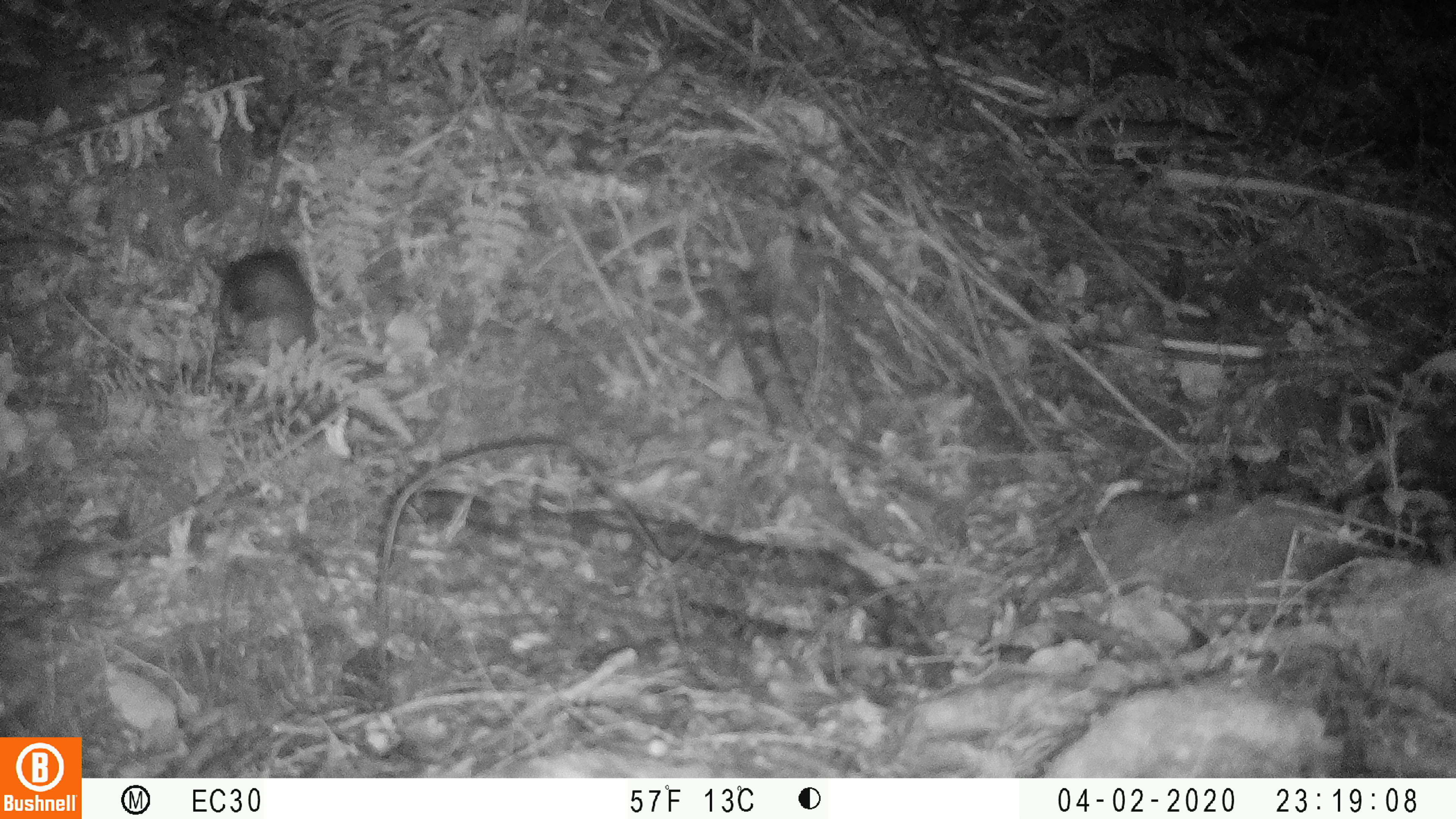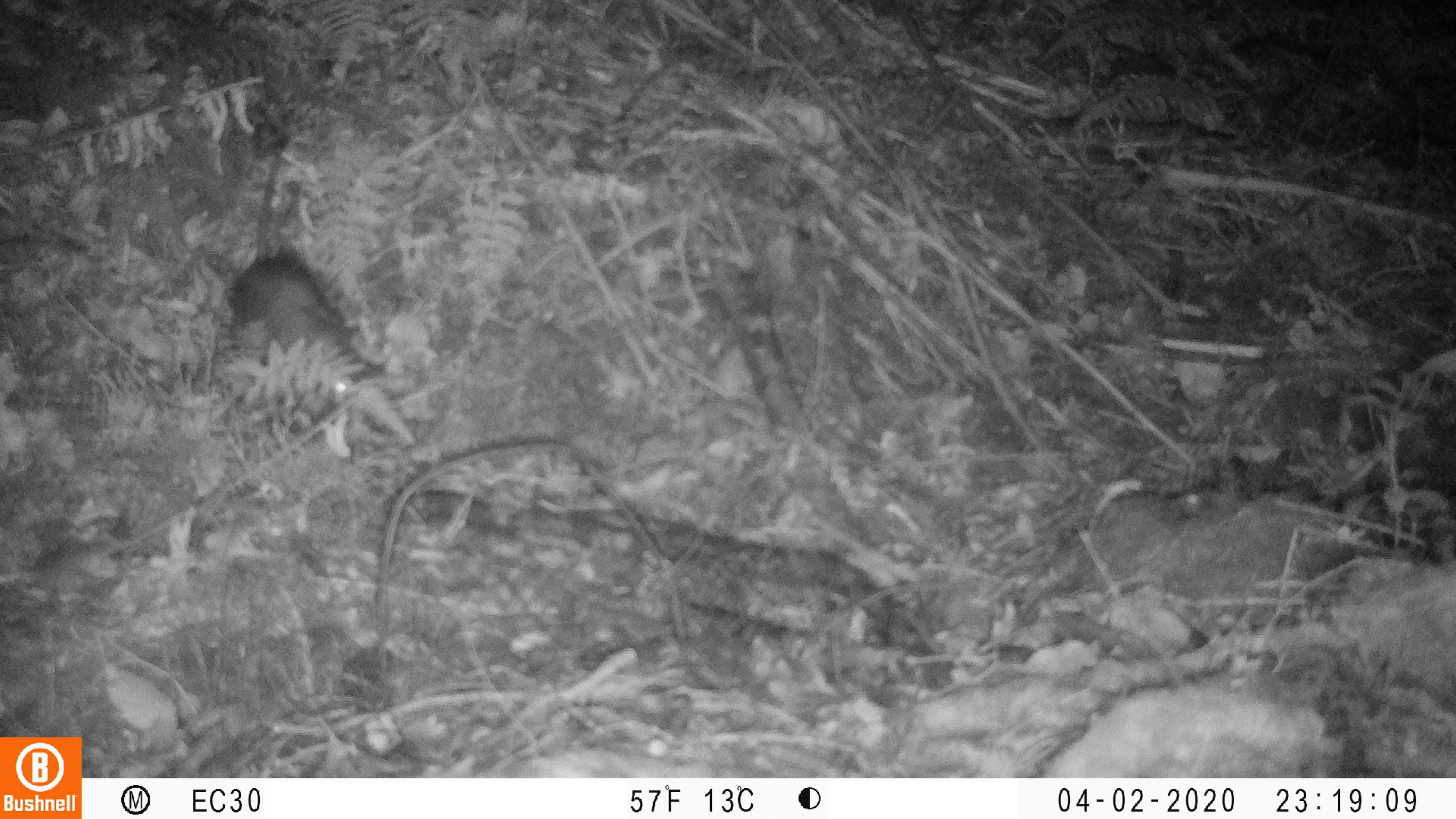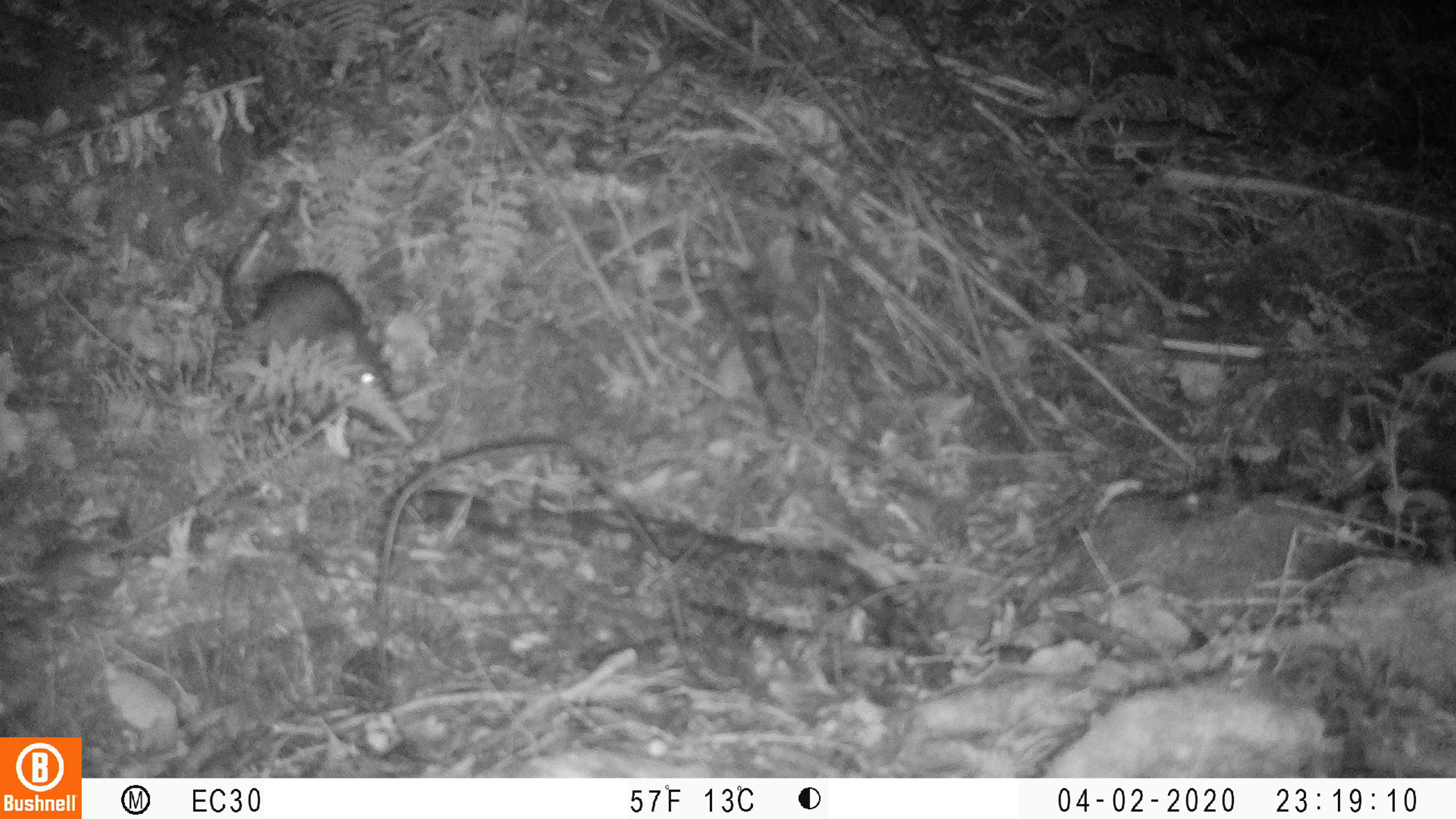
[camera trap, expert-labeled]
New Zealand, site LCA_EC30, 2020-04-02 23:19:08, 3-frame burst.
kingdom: Animalia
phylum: Chordata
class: Mammalia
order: Rodentia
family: Muridae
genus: Rattus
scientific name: Rattus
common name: rat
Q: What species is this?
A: Rat (Rattus).